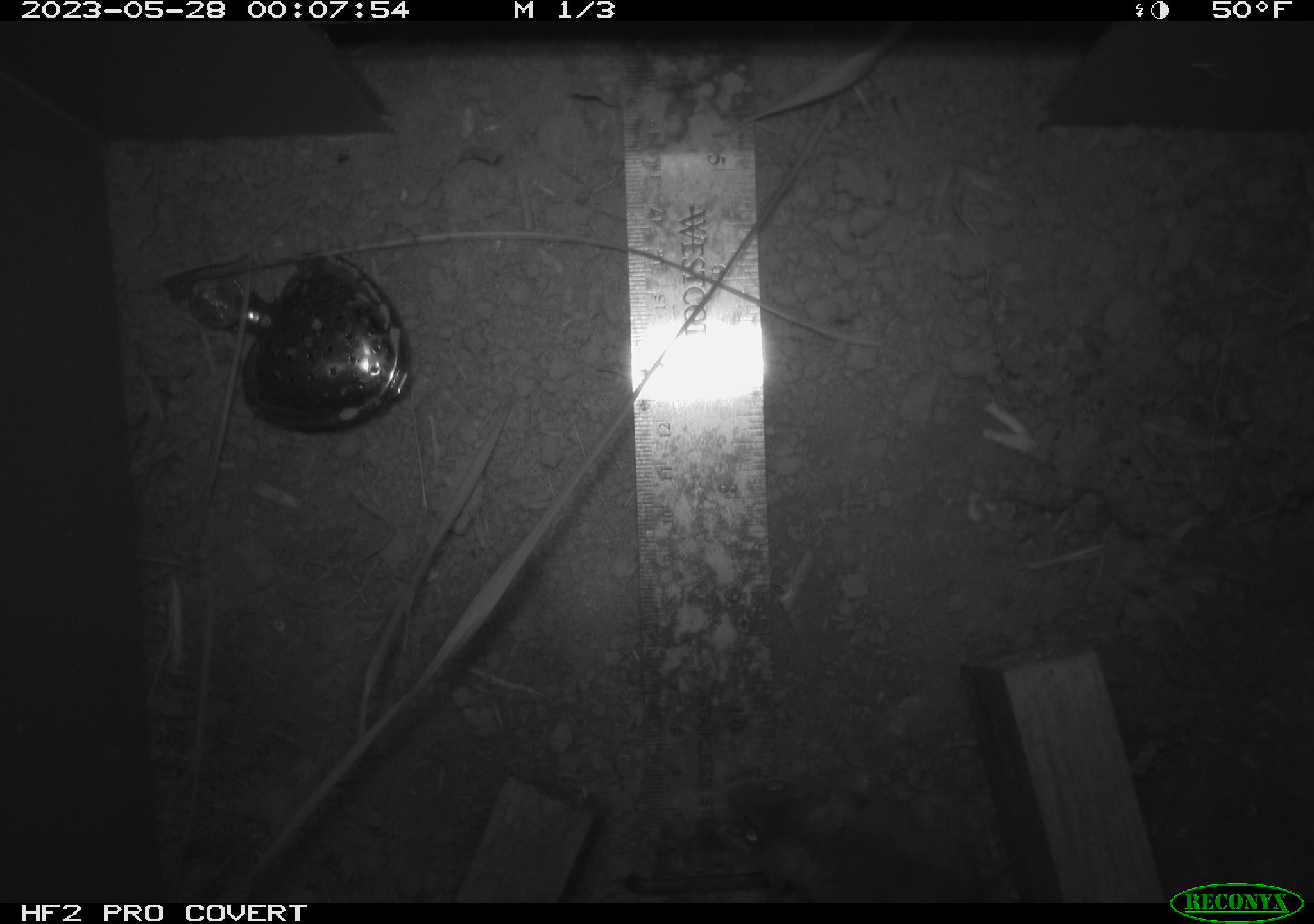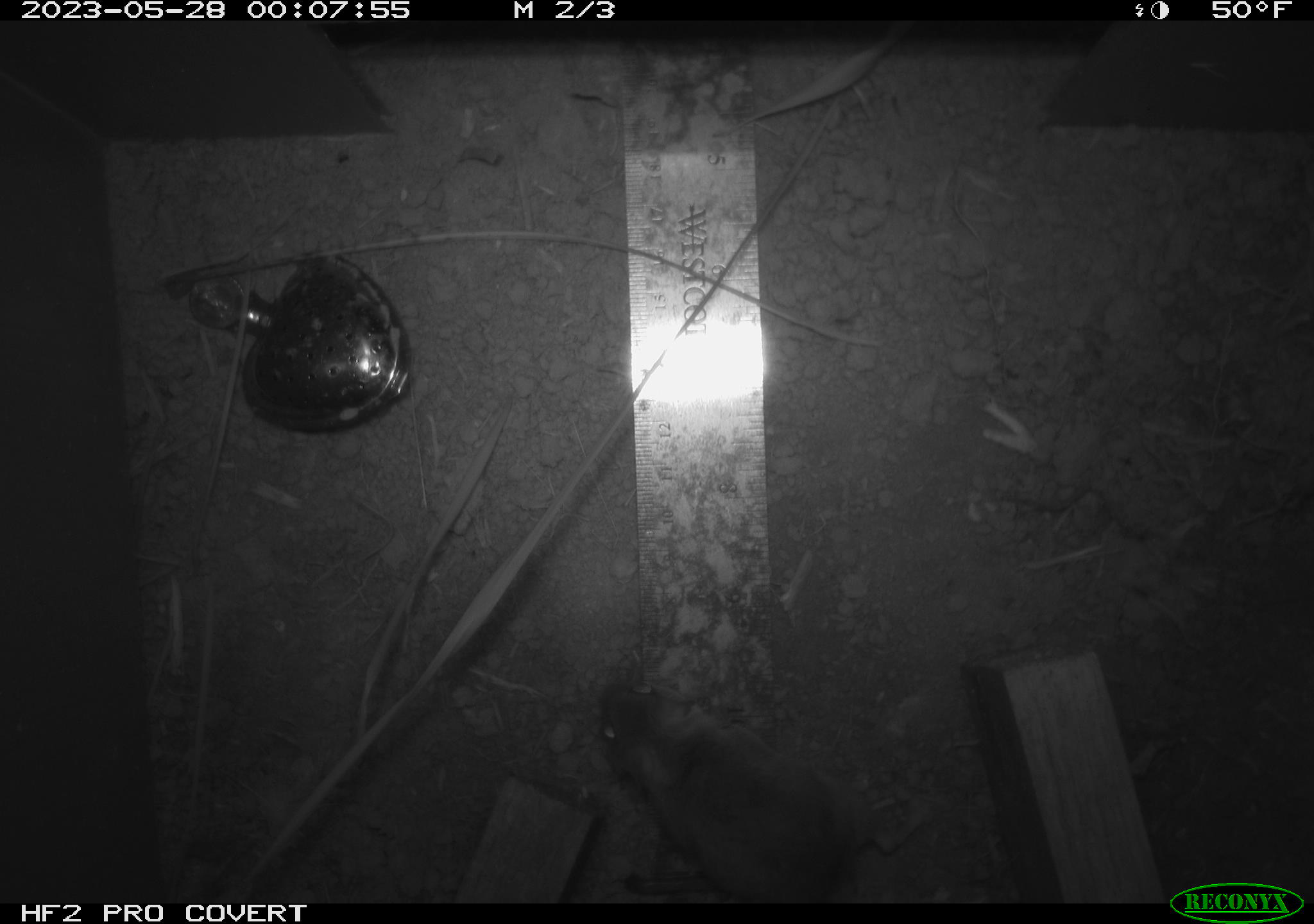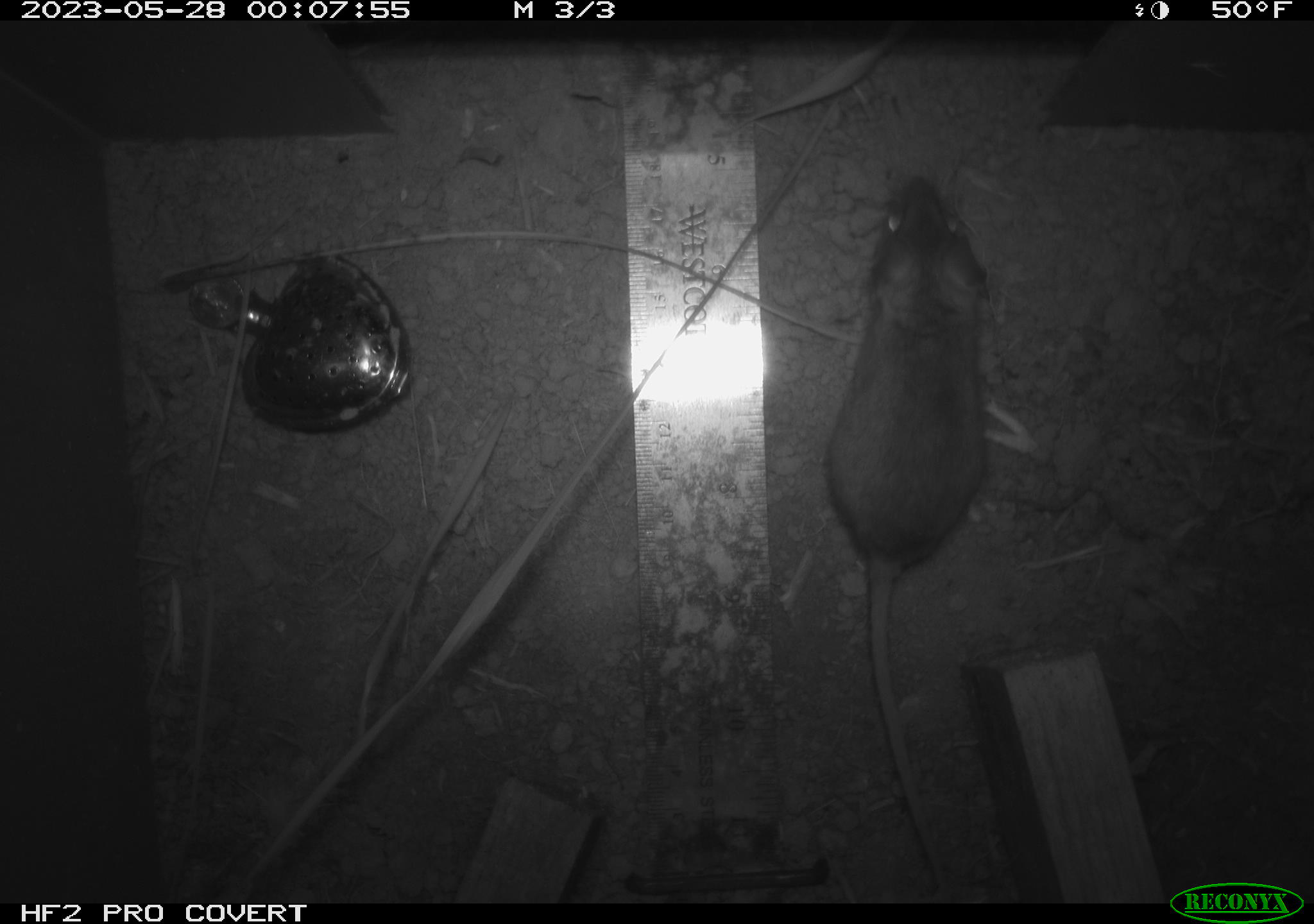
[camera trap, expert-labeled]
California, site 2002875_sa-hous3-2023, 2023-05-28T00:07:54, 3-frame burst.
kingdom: Animalia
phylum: Chordata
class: Mammalia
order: Rodentia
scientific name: Rodentia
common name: mouse species